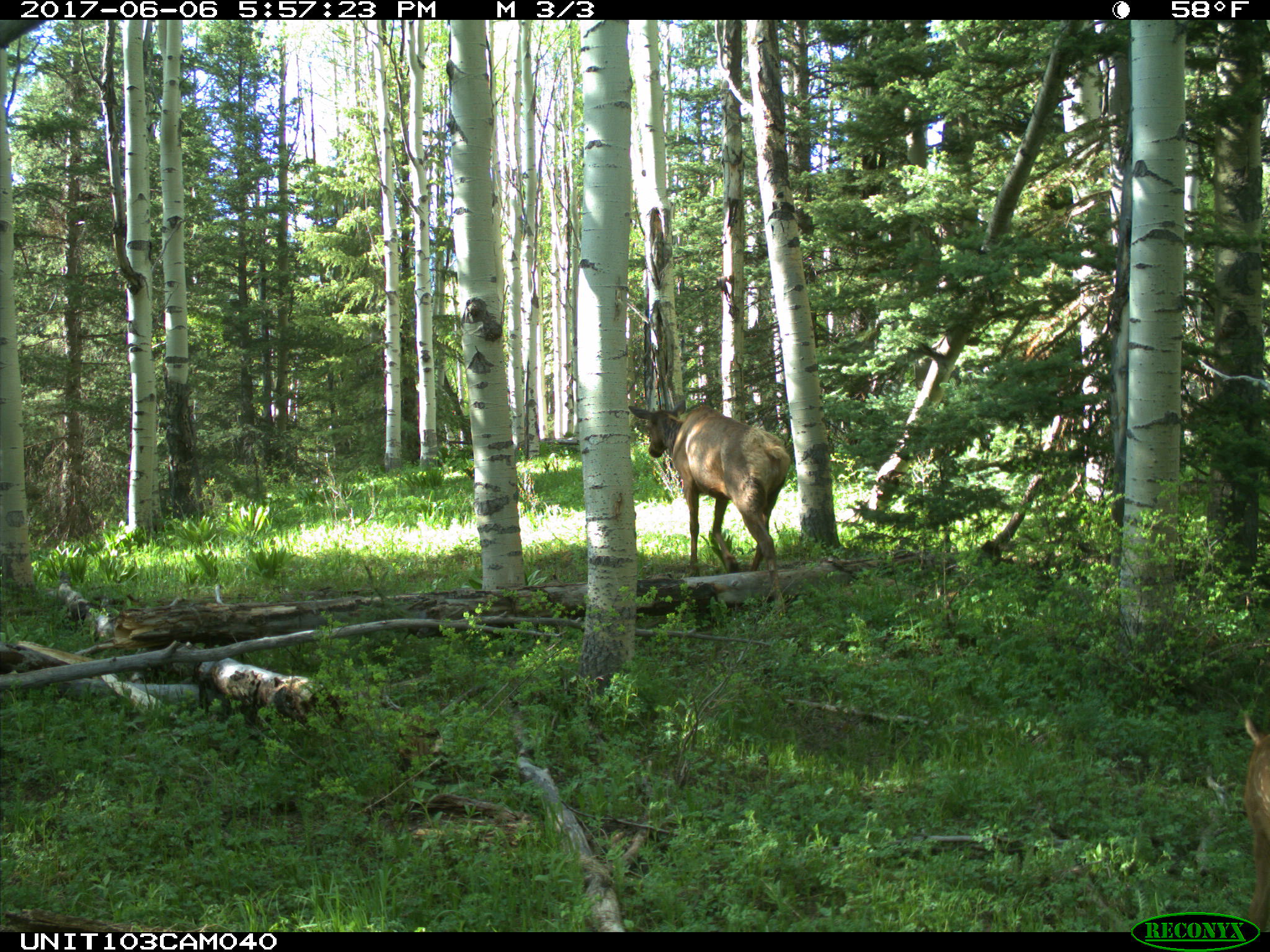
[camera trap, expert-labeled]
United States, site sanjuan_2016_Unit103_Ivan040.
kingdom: Animalia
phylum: Chordata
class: Mammalia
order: Artiodactyla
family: Cervidae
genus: Cervus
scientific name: Cervus elaphus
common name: red deer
Cervus elaphus (red deer).